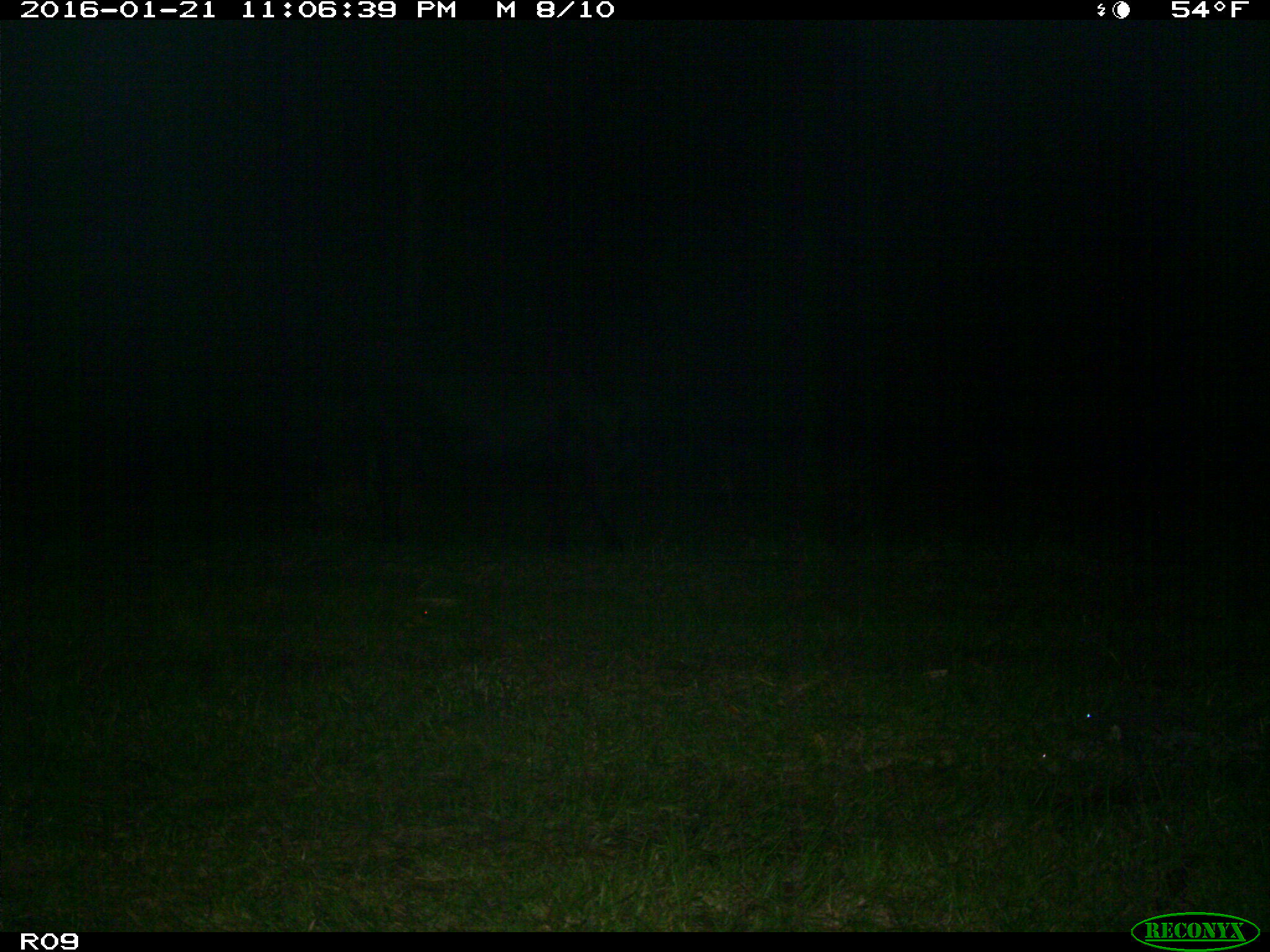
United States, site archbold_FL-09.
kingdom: Animalia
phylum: Chordata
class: Mammalia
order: Artiodactyla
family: Bovidae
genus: Bos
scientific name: Bos taurus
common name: domestic cow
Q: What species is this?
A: Bos taurus (domestic cow).